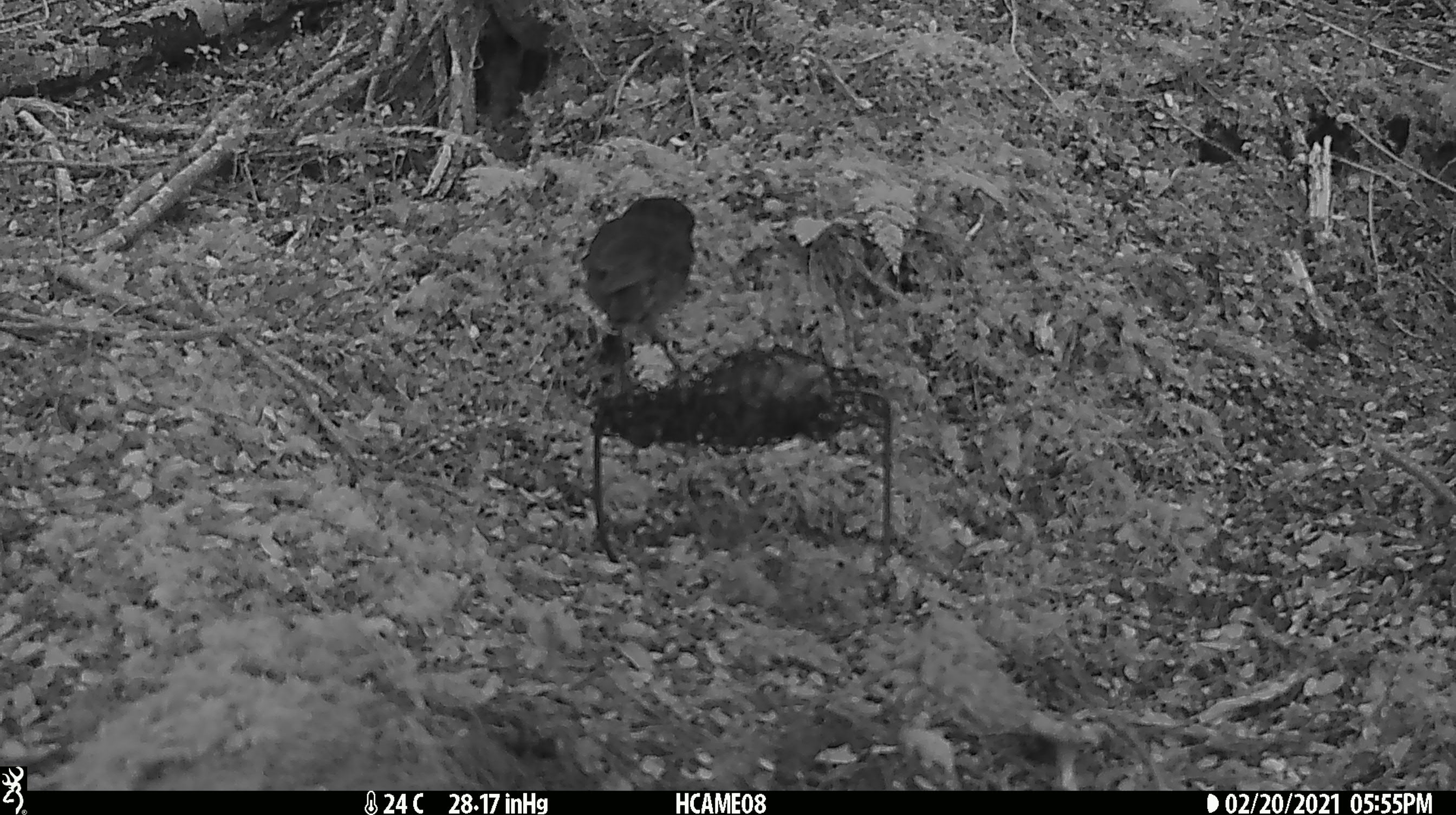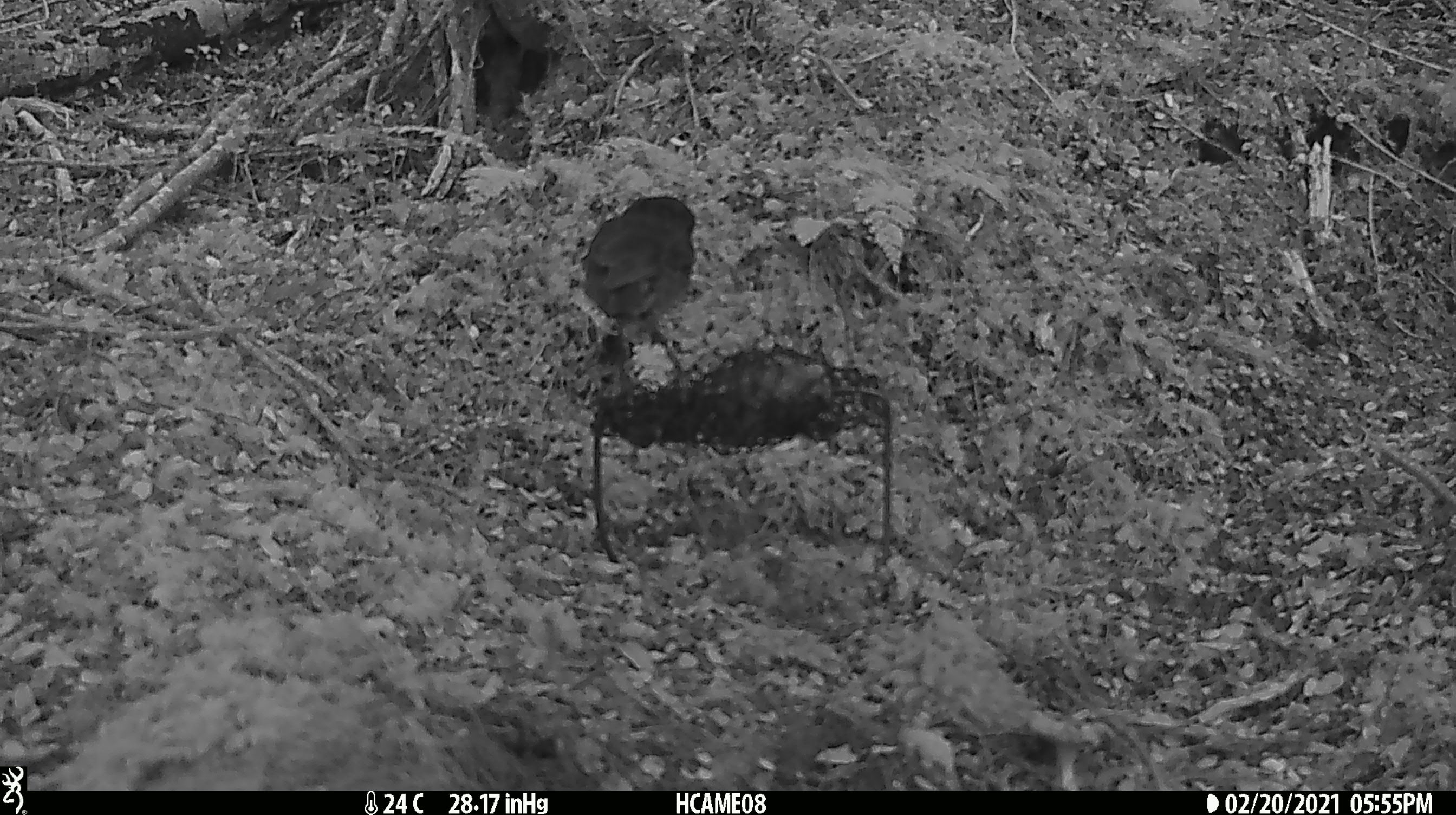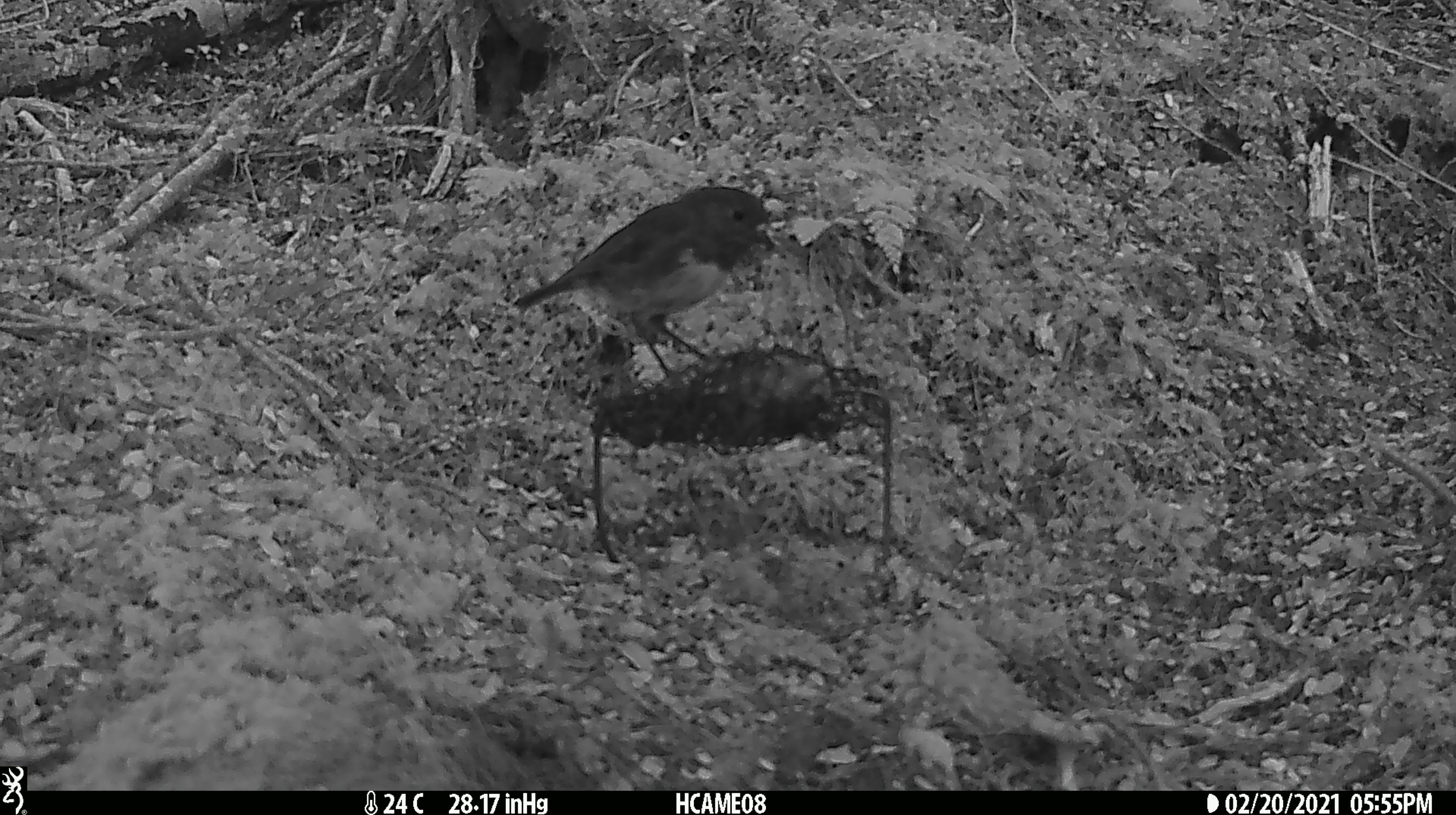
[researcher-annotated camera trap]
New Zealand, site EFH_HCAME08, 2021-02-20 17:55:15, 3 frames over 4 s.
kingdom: Animalia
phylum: Chordata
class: Aves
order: Passeriformes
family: Petroicidae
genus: Petroica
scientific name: Petroica australis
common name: new zealand robin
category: robin